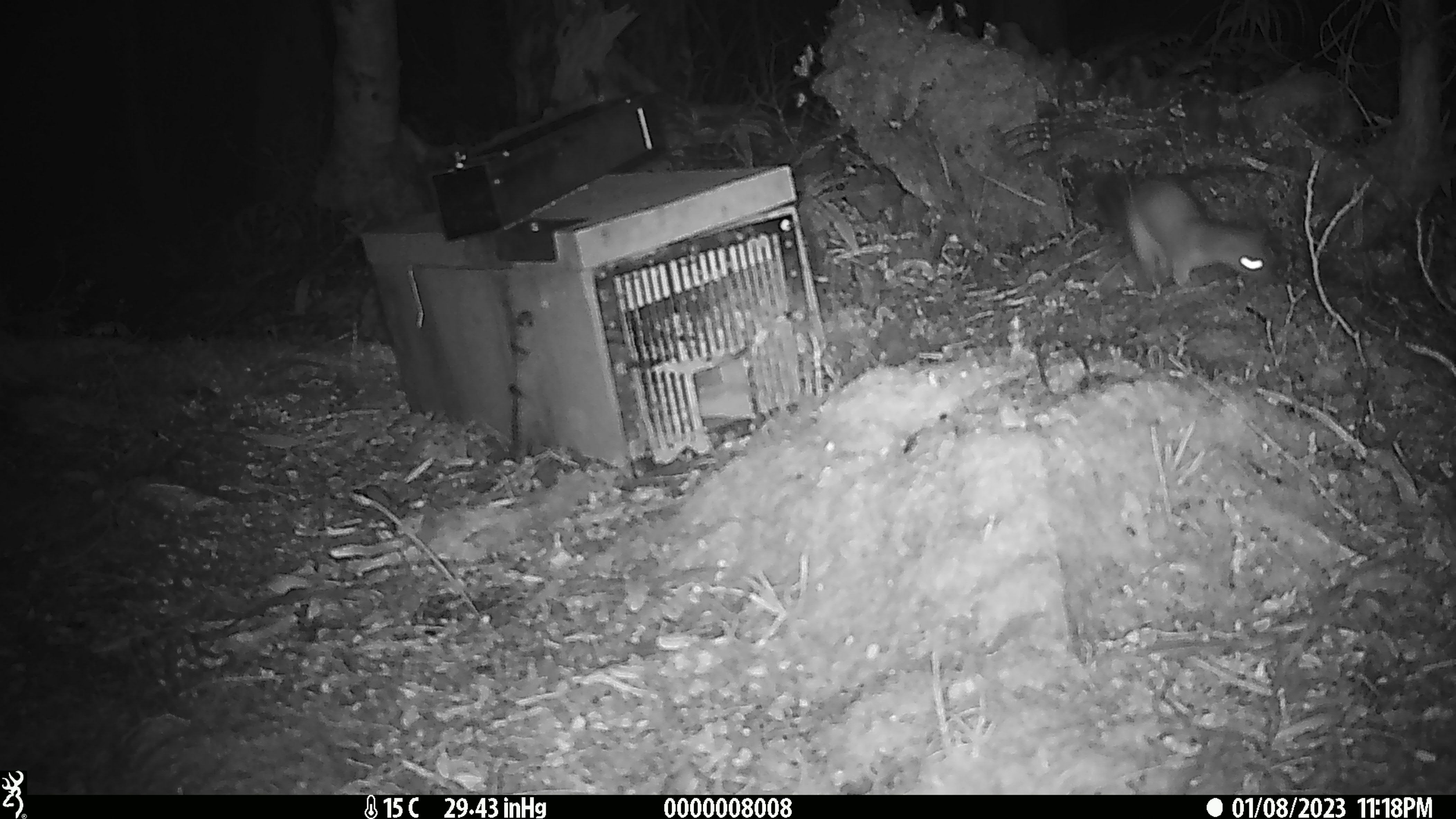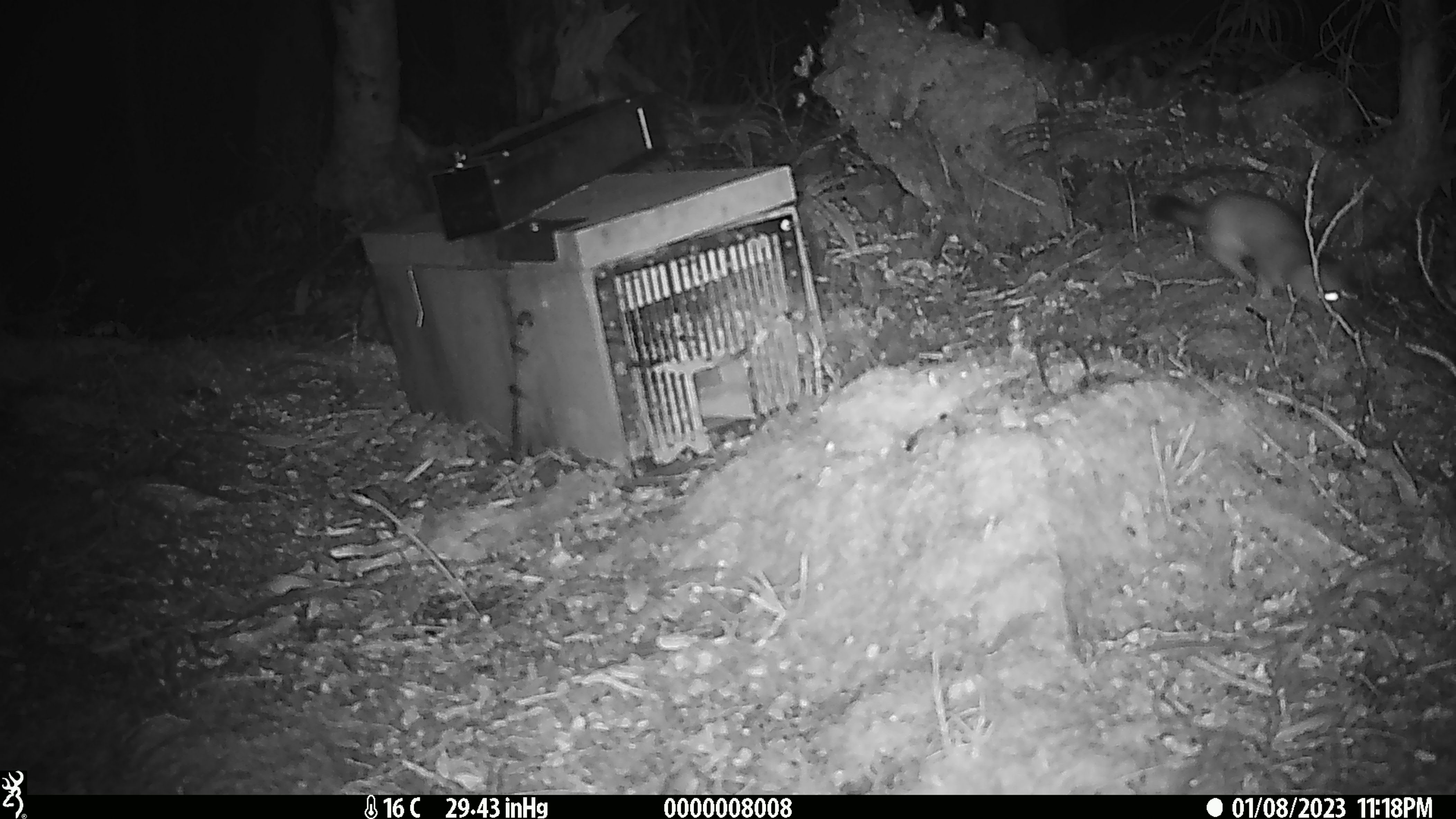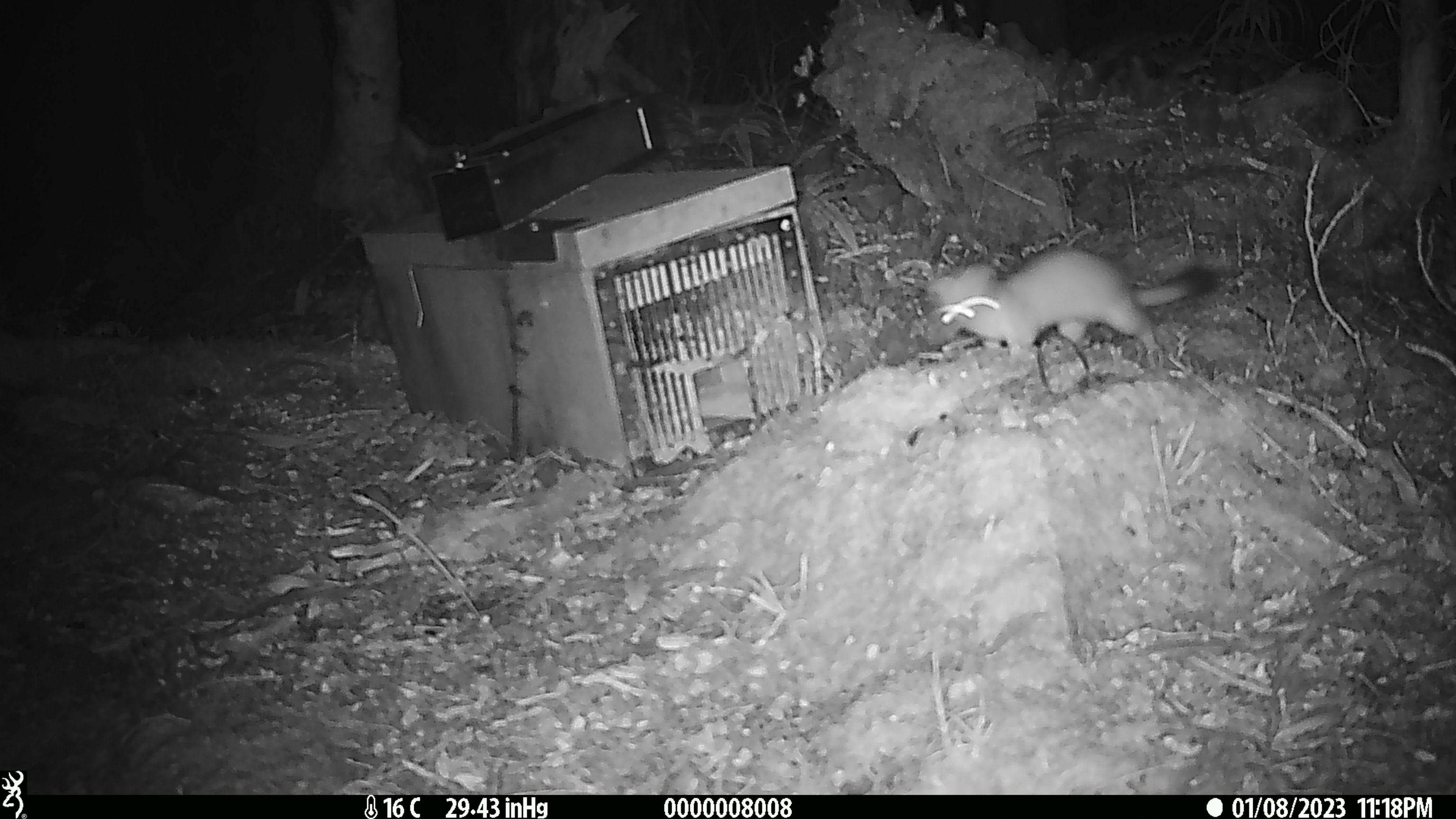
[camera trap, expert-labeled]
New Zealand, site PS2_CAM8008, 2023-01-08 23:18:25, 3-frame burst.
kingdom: Animalia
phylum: Chordata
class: Mammalia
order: Carnivora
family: Mustelidae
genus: Mustela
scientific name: Mustela erminea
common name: stoat